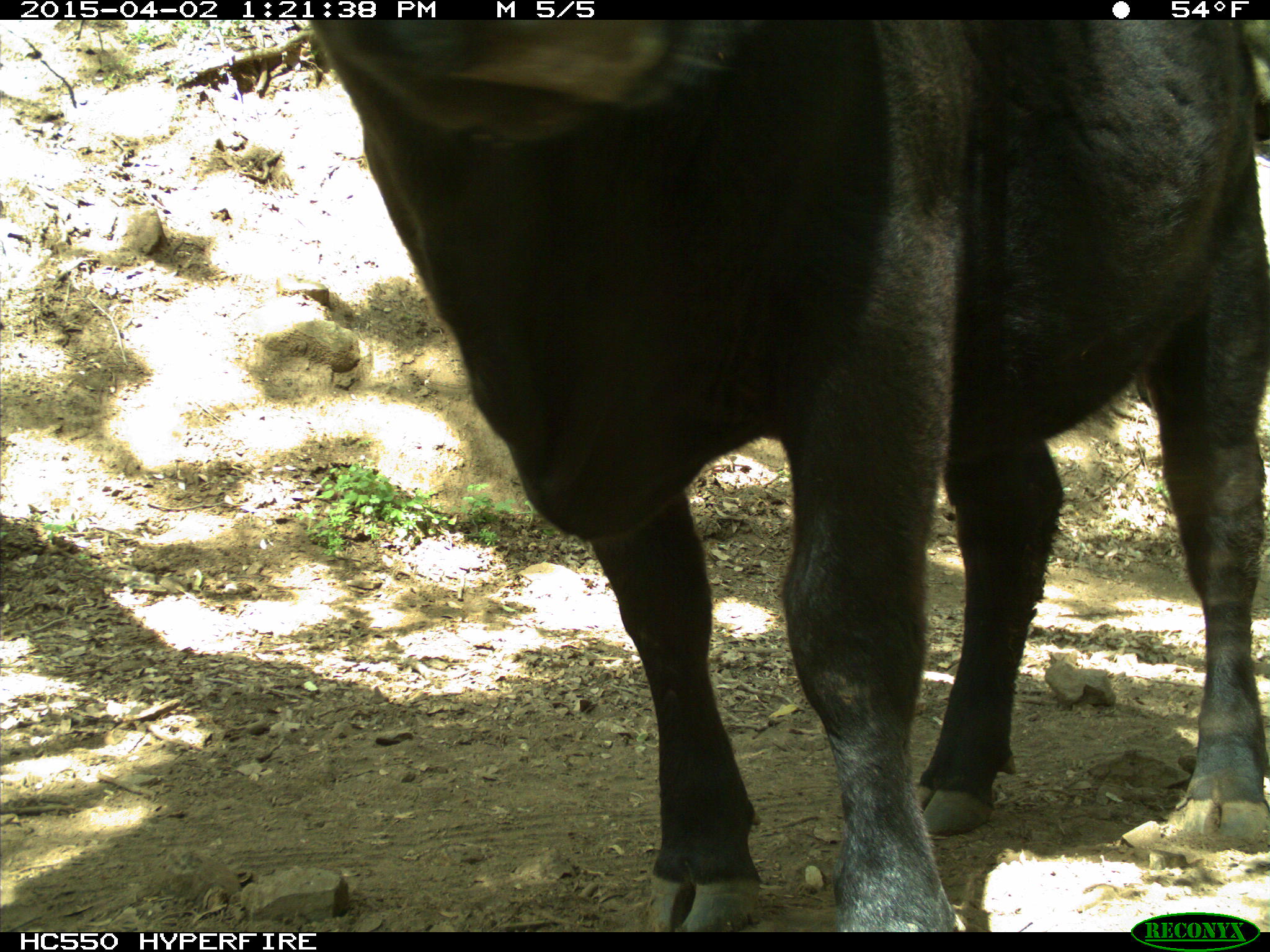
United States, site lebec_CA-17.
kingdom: Animalia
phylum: Chordata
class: Mammalia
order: Artiodactyla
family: Bovidae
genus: Bos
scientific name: Bos taurus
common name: domestic cow